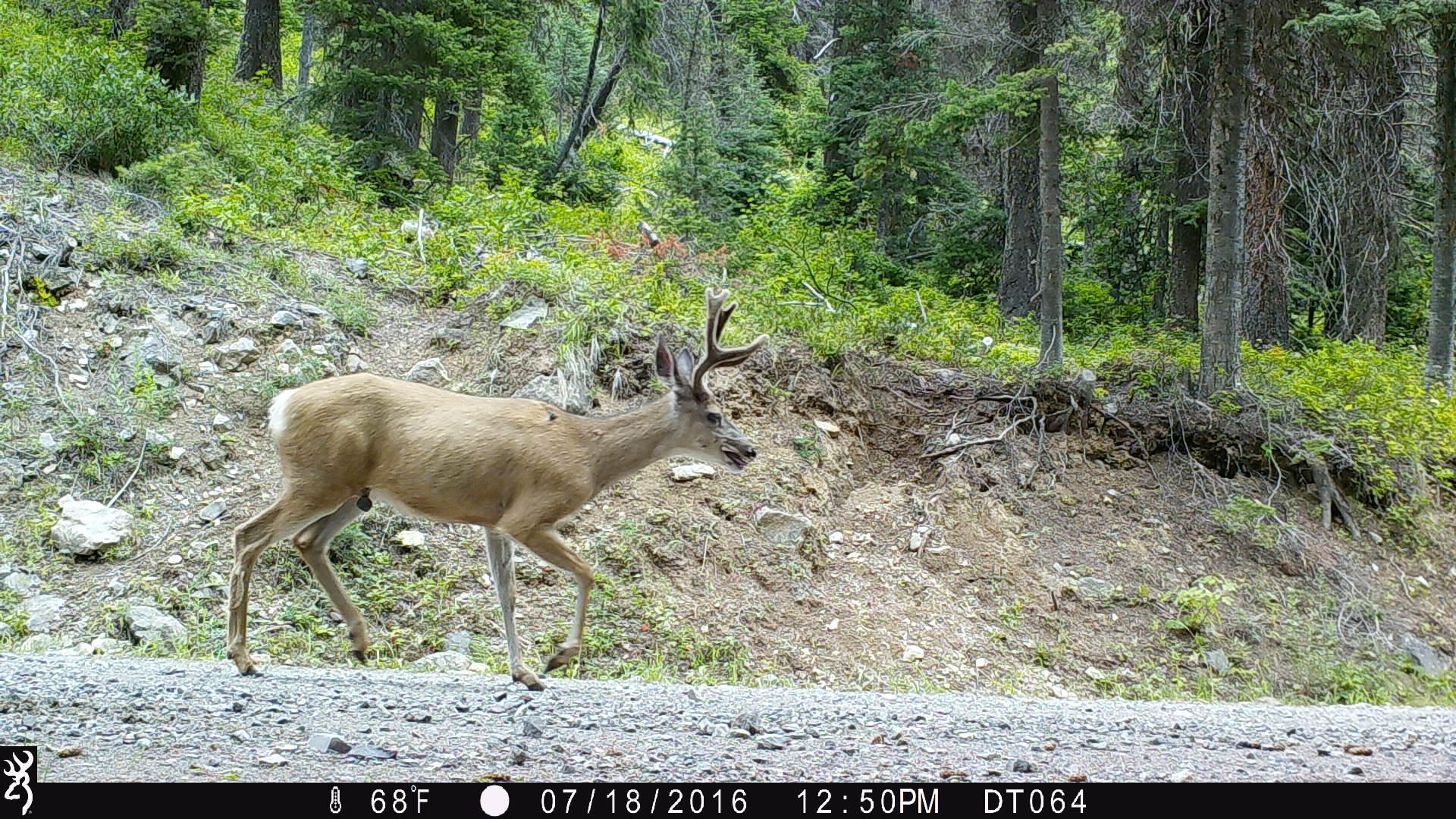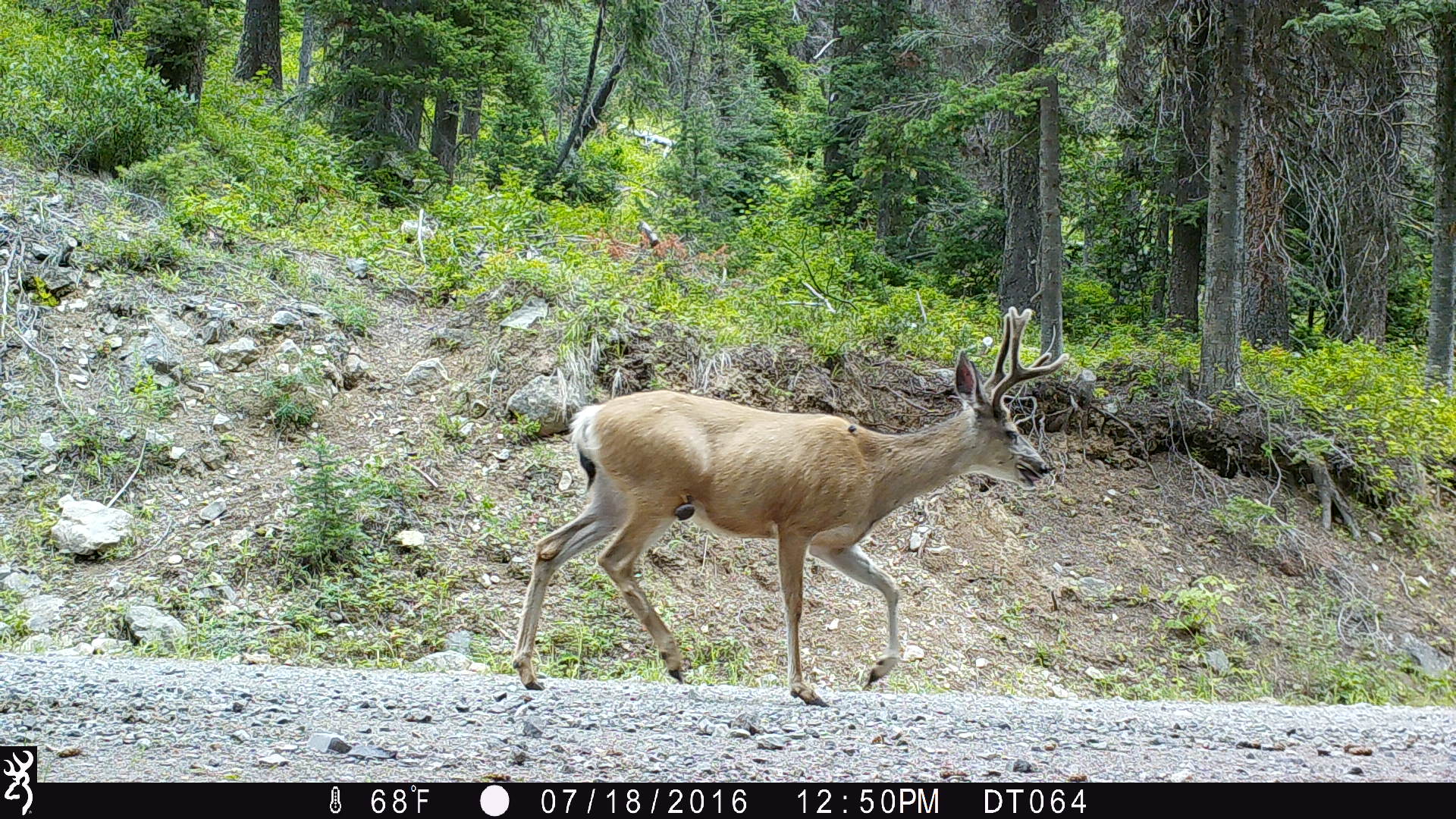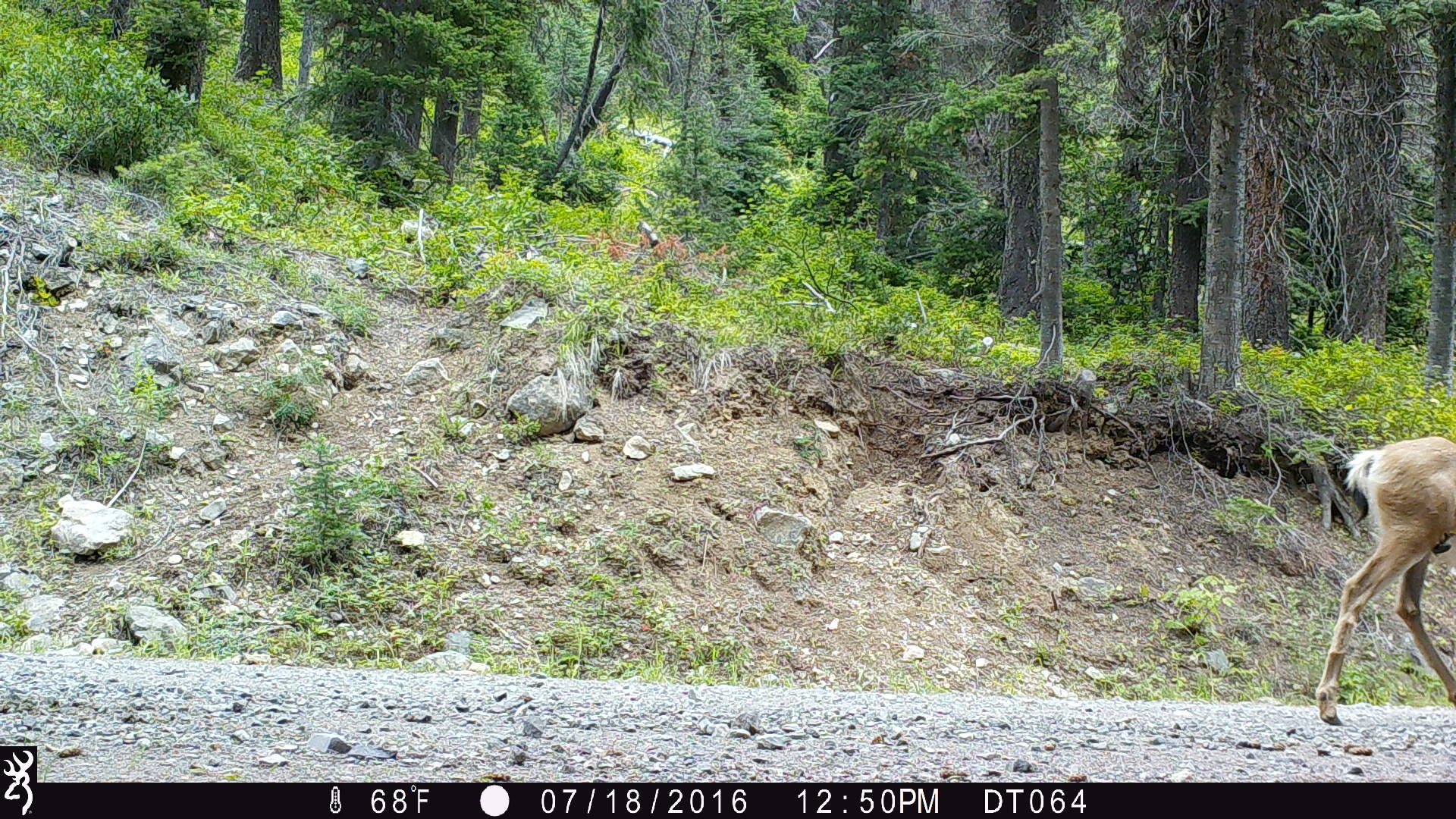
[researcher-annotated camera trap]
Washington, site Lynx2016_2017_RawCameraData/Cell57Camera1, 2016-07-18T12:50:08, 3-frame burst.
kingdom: Animalia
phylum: Chordata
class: Mammalia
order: Artiodactyla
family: Cervidae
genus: Odocoileus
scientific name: Odocoileus hemionus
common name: mule deer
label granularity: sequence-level